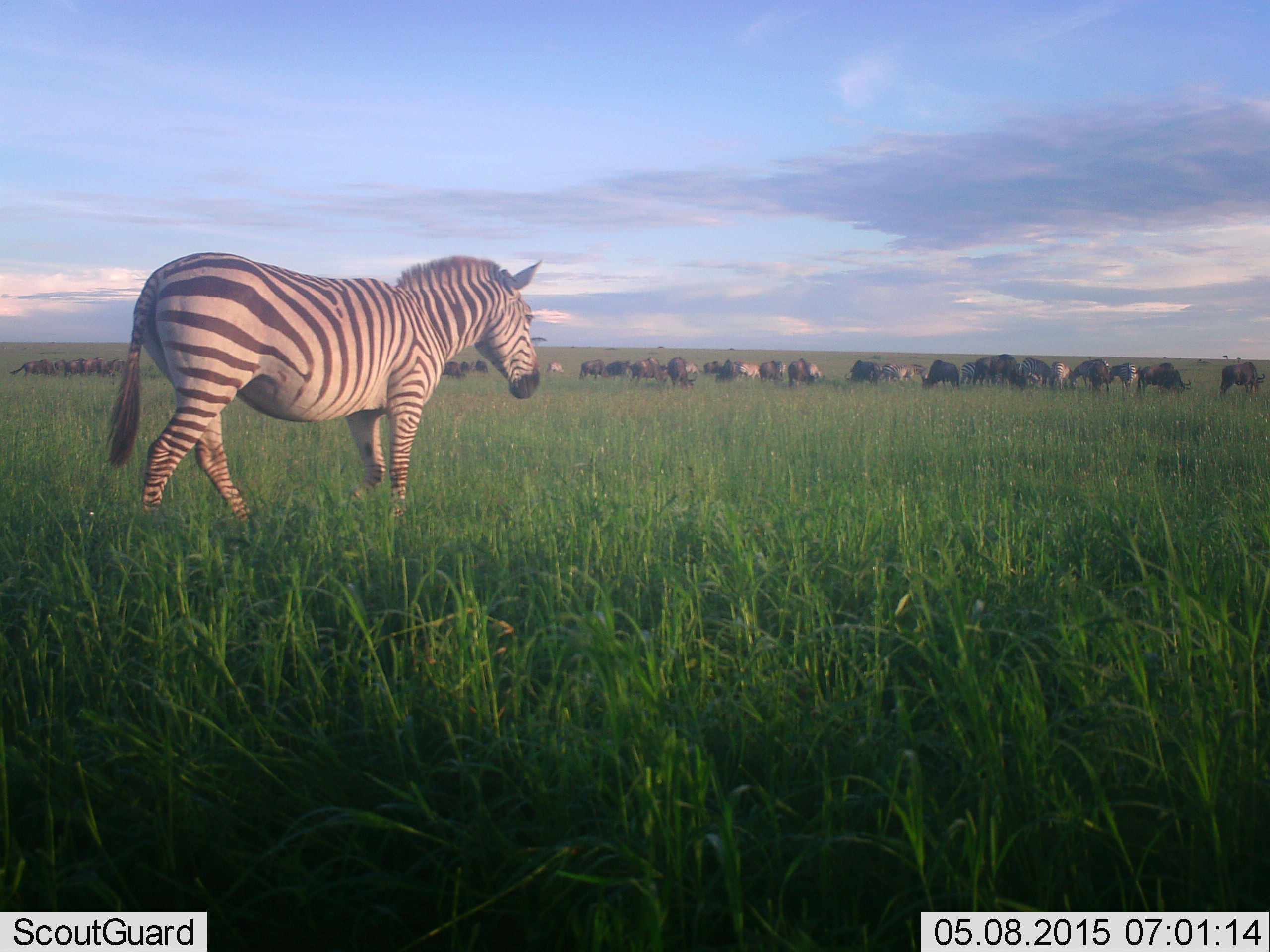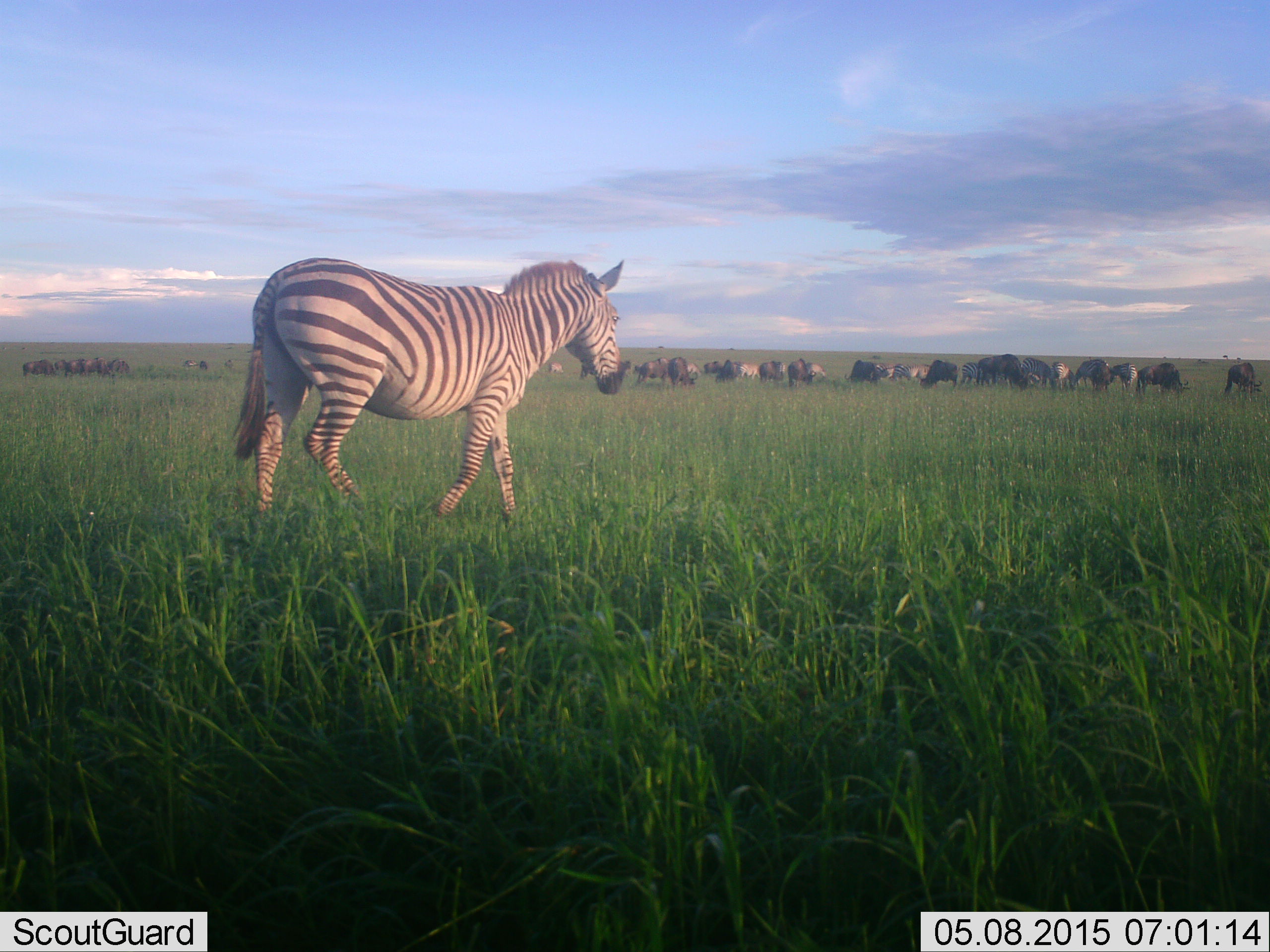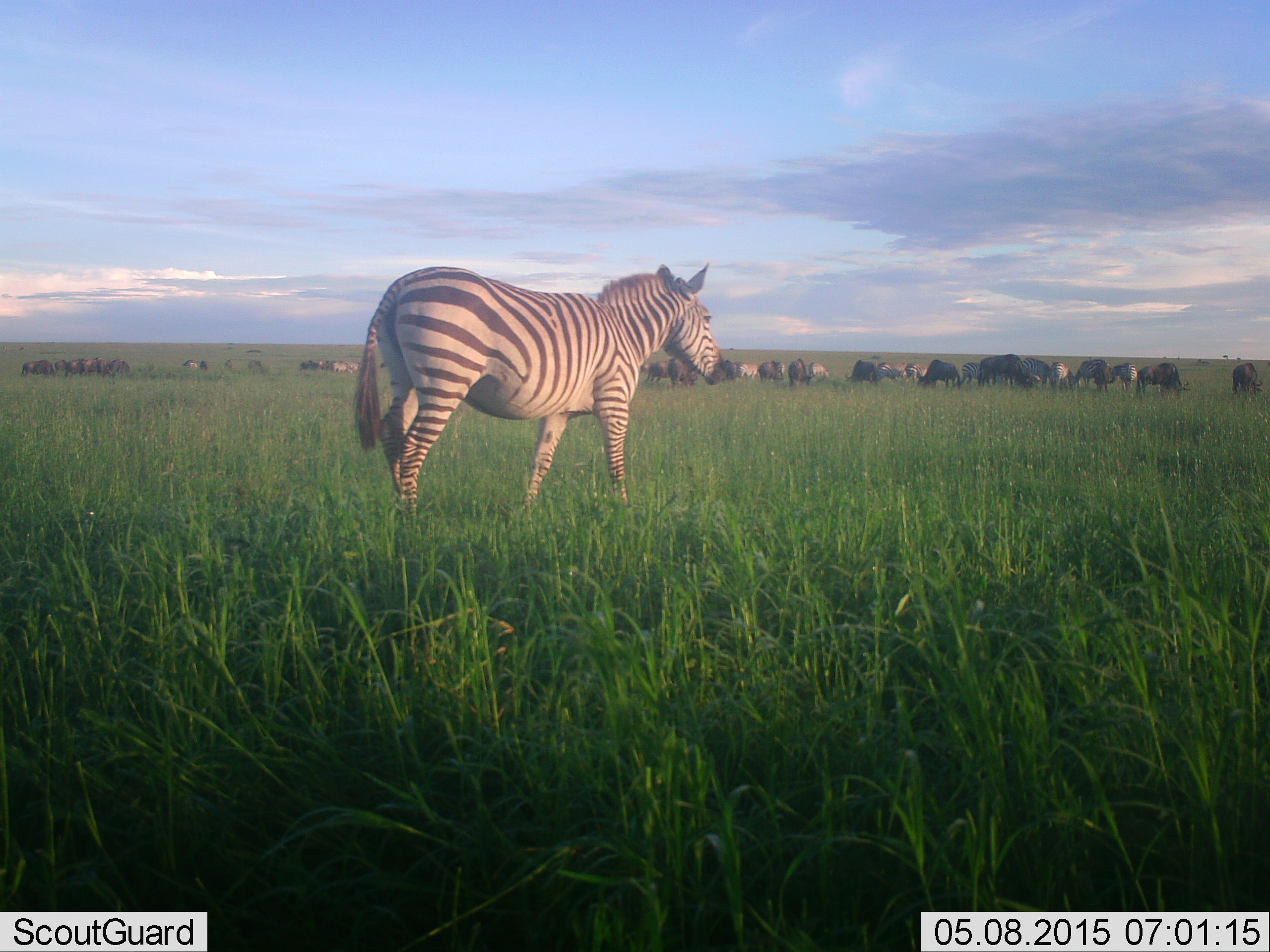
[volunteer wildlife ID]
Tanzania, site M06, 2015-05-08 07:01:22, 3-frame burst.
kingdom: Animalia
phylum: Chordata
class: Mammalia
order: Artiodactyla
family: Bovidae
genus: Connochaetes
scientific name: Connochaetes taurinus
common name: blue wildebeest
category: wildebeest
Wildebeest (blue wildebeest) (Connochaetes taurinus), count 11-50. Behavior (volunteer vote fractions): standing 40%, resting 0%, moving 70%, interacting 0%. Young present (vote fraction): 0%. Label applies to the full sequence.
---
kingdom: Animalia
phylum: Chordata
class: Mammalia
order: Perissodactyla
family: Equidae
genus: Equus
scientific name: Equus quagga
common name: plains zebra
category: zebra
Zebra (plains zebra) (Equus quagga), count 9. Behavior (volunteer vote fractions): standing 46%, resting 0%, moving 92%, interacting 0%. Young present (vote fraction): 0%. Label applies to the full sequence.